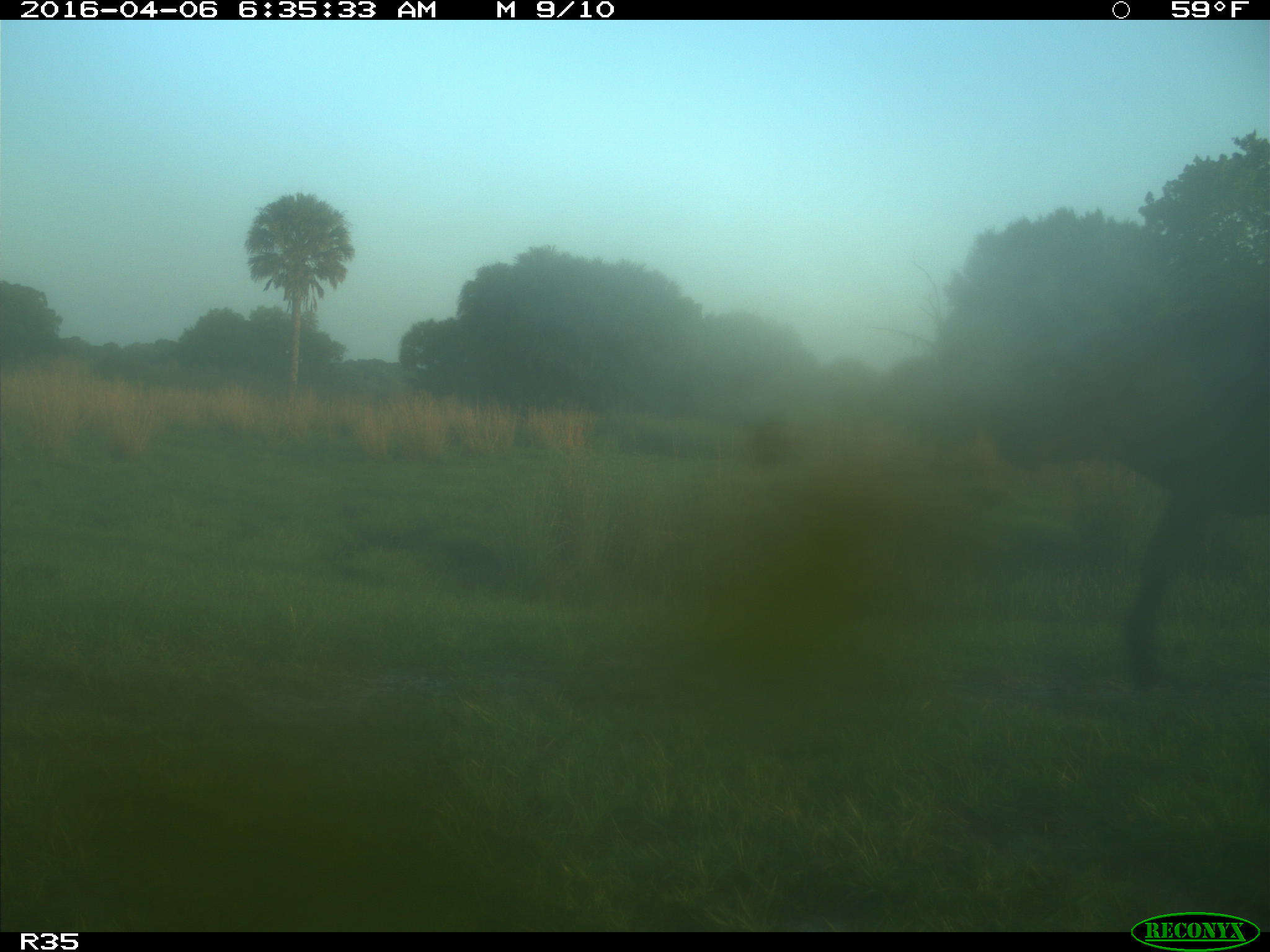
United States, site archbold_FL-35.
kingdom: Animalia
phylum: Chordata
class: Mammalia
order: Artiodactyla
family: Bovidae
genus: Bos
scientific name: Bos taurus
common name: domestic cow